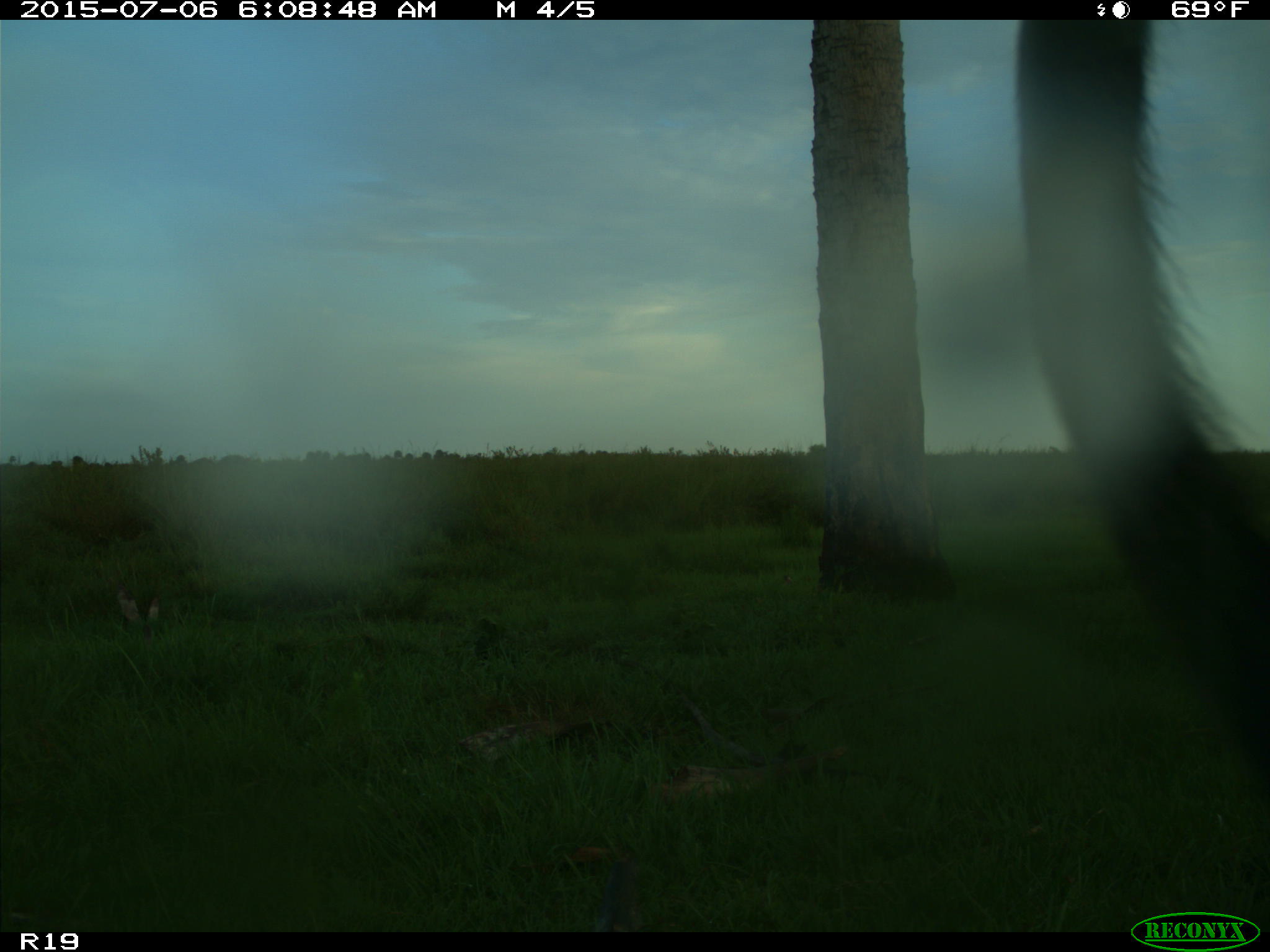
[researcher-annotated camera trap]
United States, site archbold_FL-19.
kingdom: Animalia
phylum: Chordata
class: Mammalia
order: Artiodactyla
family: Bovidae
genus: Bos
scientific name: Bos taurus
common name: domestic cow